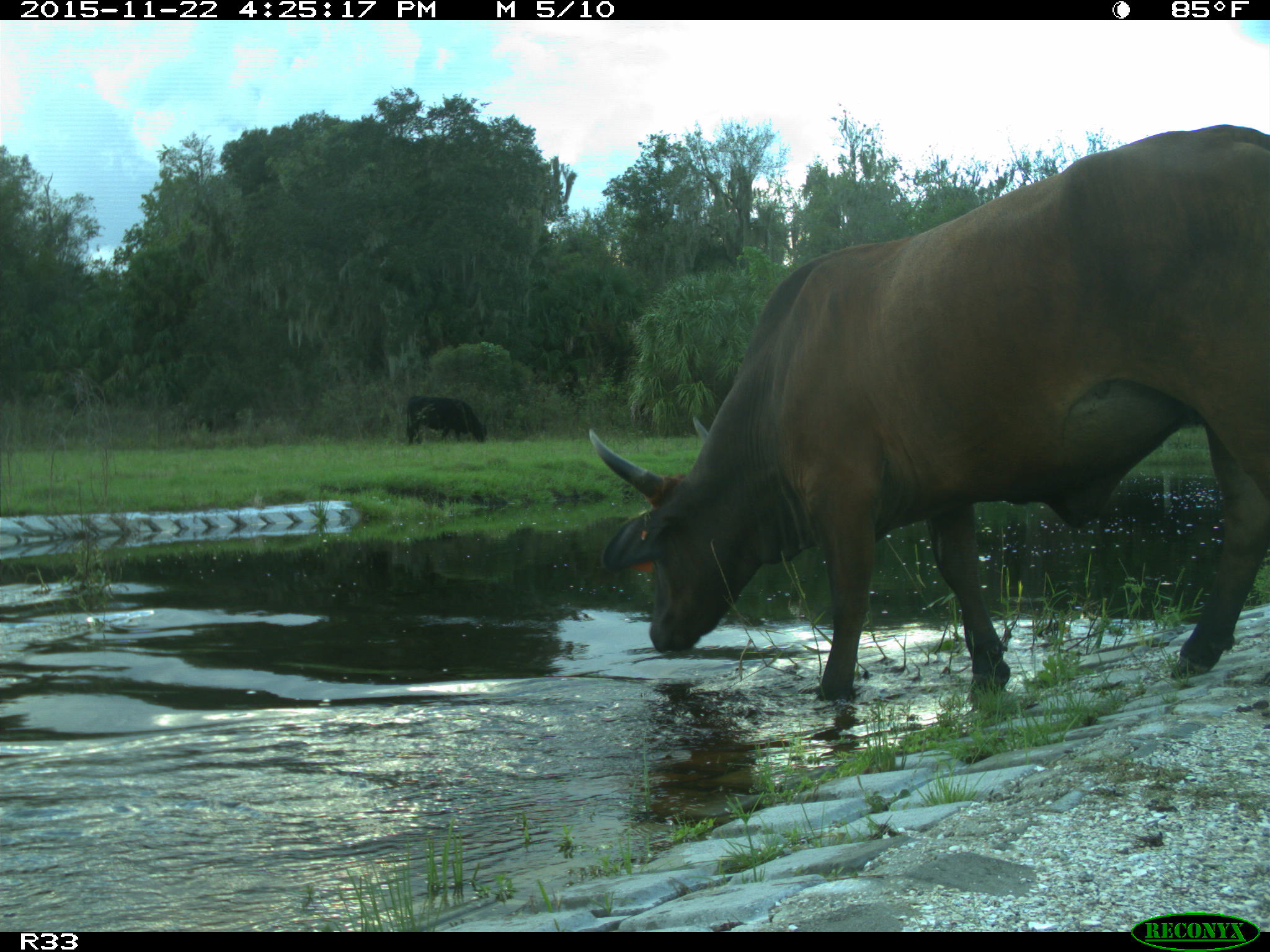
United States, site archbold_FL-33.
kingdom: Animalia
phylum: Chordata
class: Mammalia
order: Artiodactyla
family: Bovidae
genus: Bos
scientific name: Bos taurus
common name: domestic cow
Bos taurus (domestic cow).